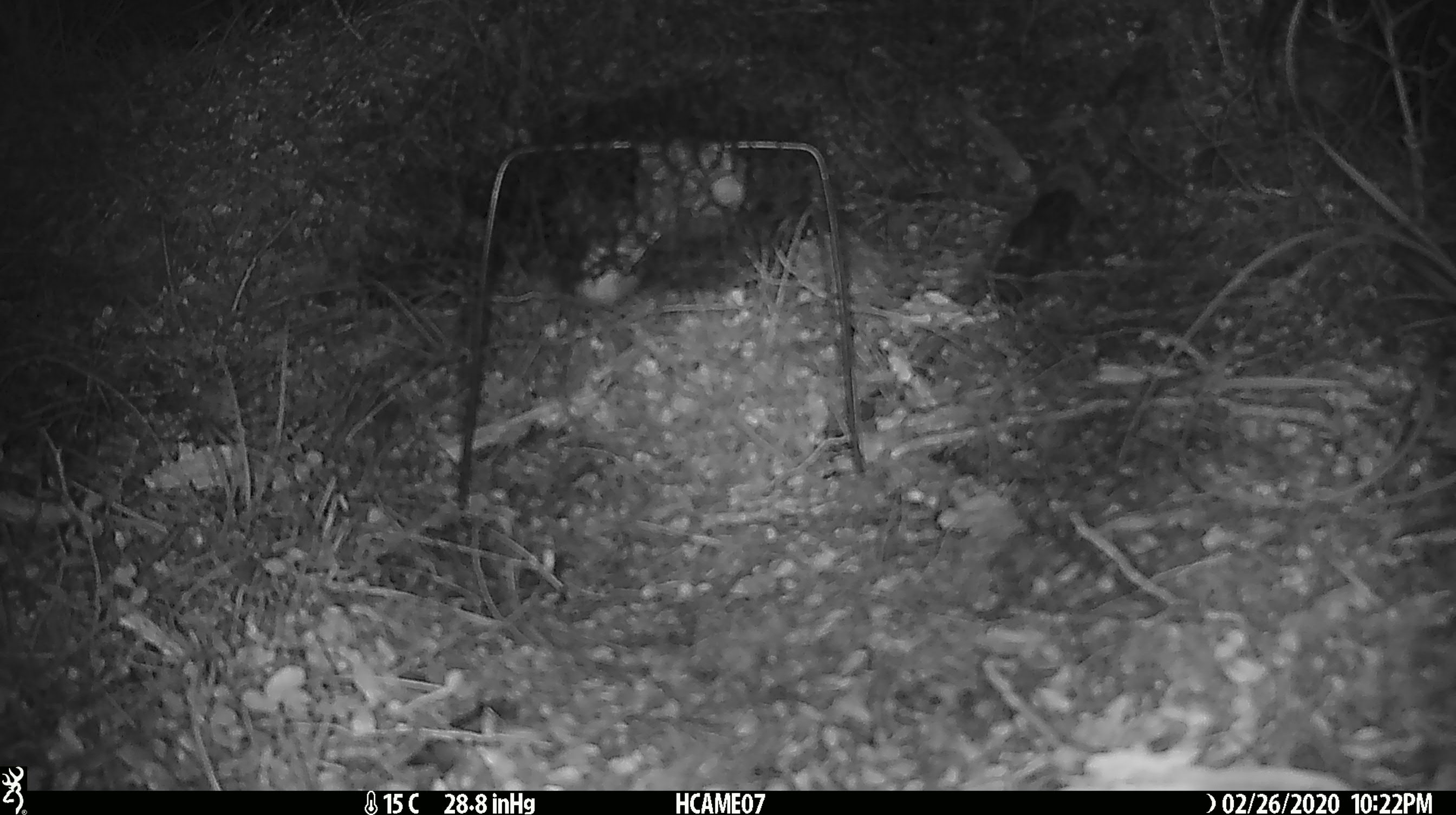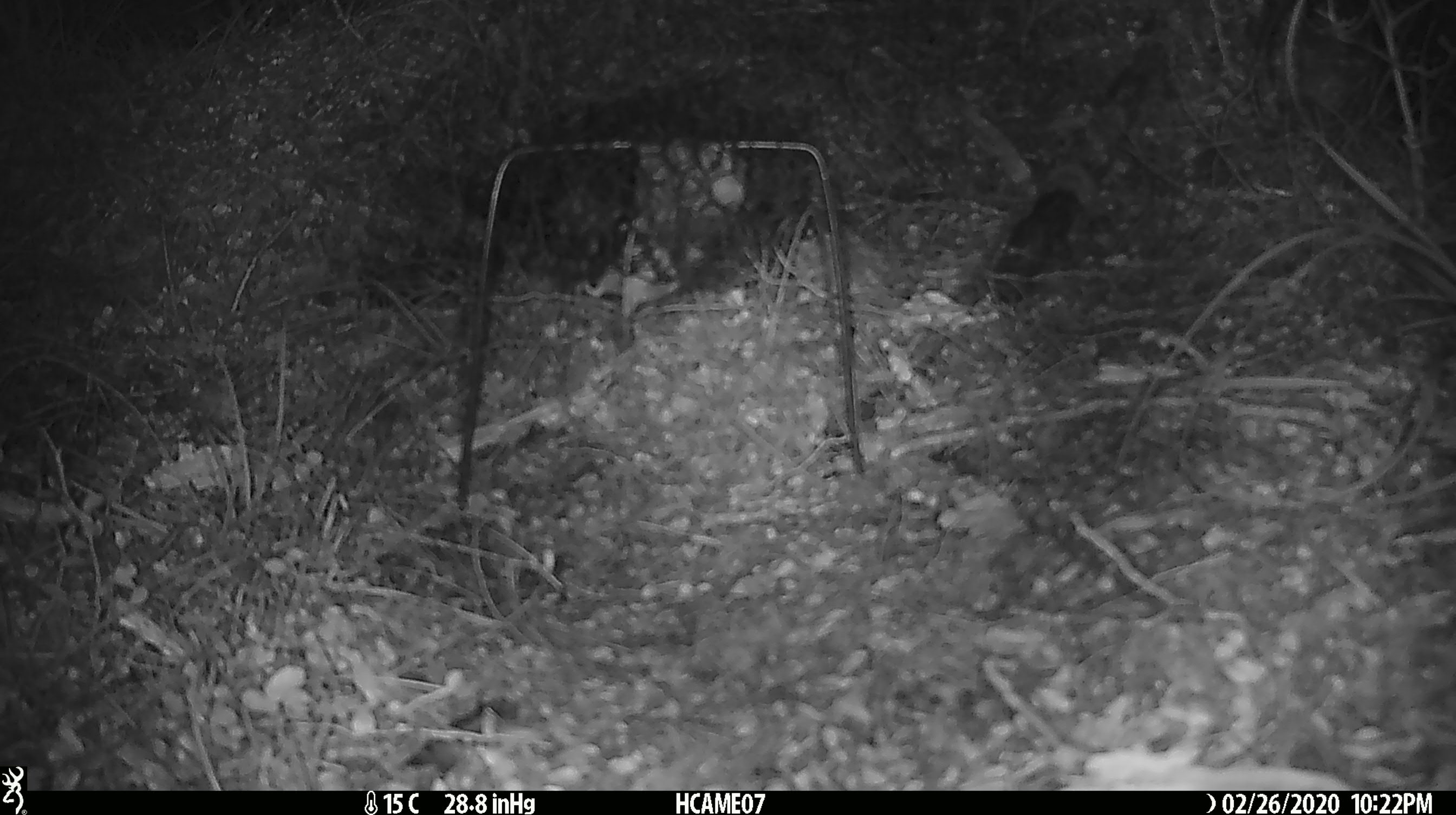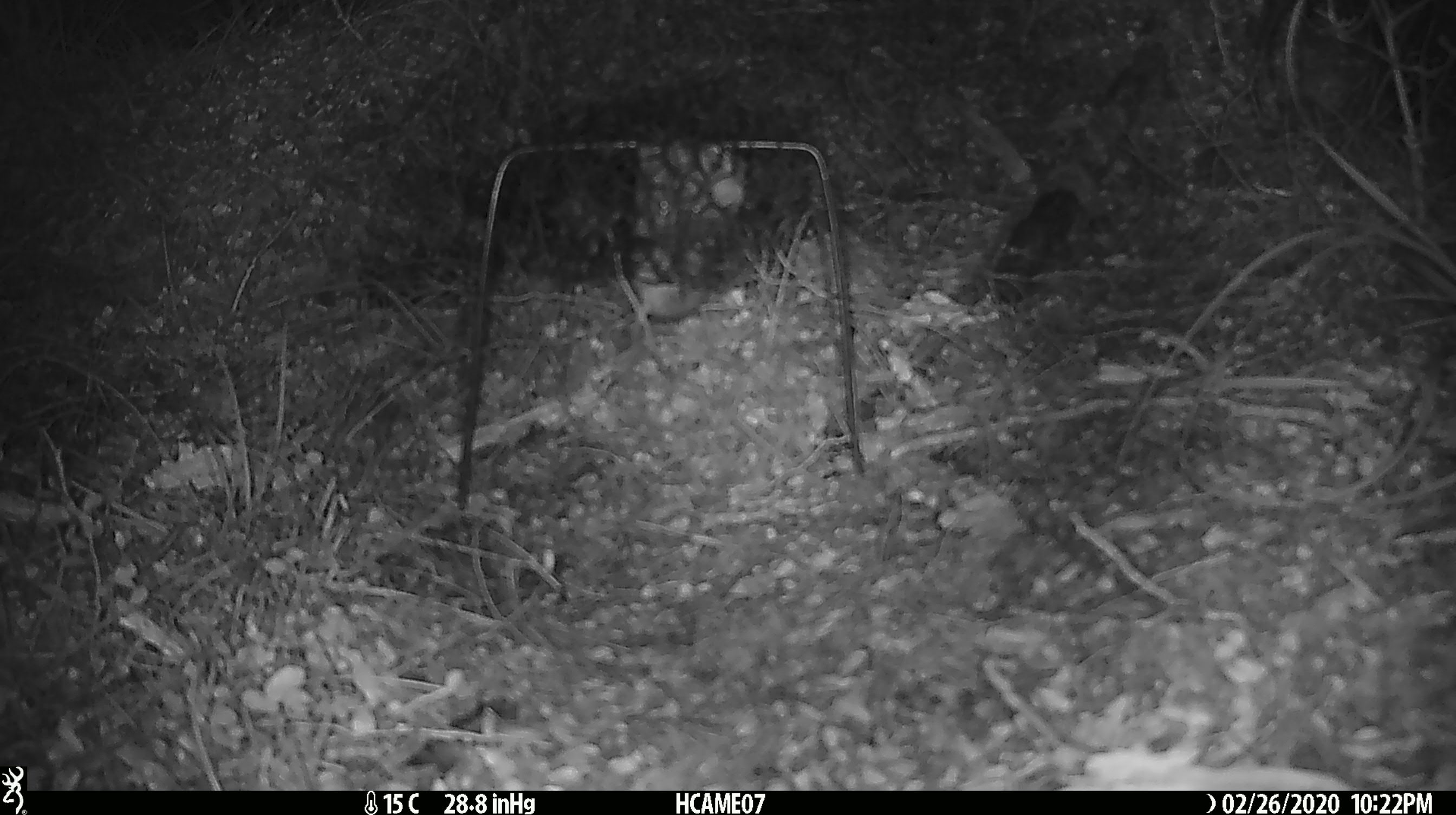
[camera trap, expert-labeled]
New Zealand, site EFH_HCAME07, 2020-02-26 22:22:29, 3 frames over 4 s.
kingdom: Animalia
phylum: Chordata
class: Mammalia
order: Rodentia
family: Muridae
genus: Mus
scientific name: Mus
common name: mouse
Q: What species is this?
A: Mouse (Mus).